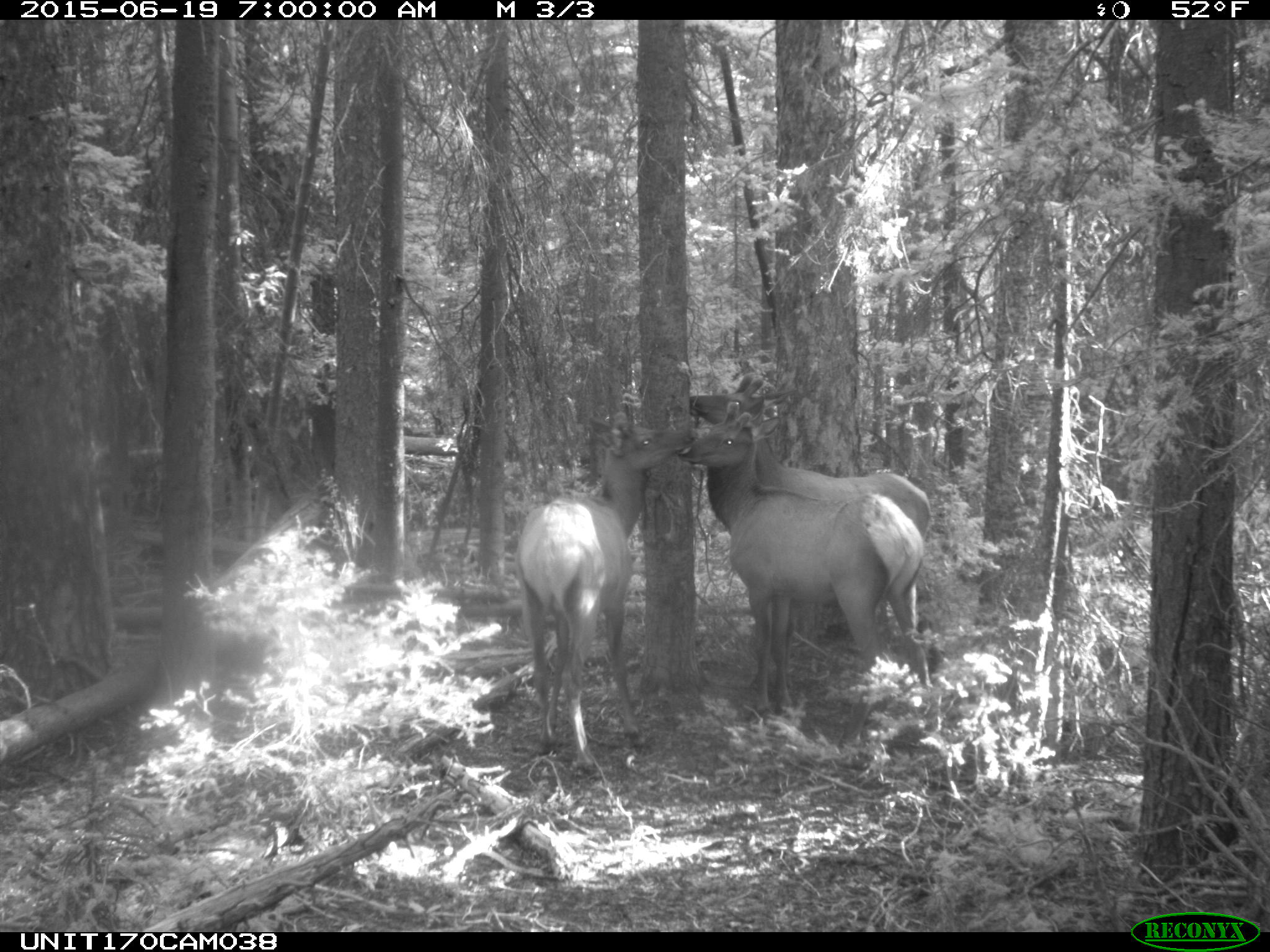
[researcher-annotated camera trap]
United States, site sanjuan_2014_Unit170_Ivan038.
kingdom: Animalia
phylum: Chordata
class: Mammalia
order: Artiodactyla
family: Cervidae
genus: Cervus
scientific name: Cervus elaphus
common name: red deer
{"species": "Cervus elaphus (red deer)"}